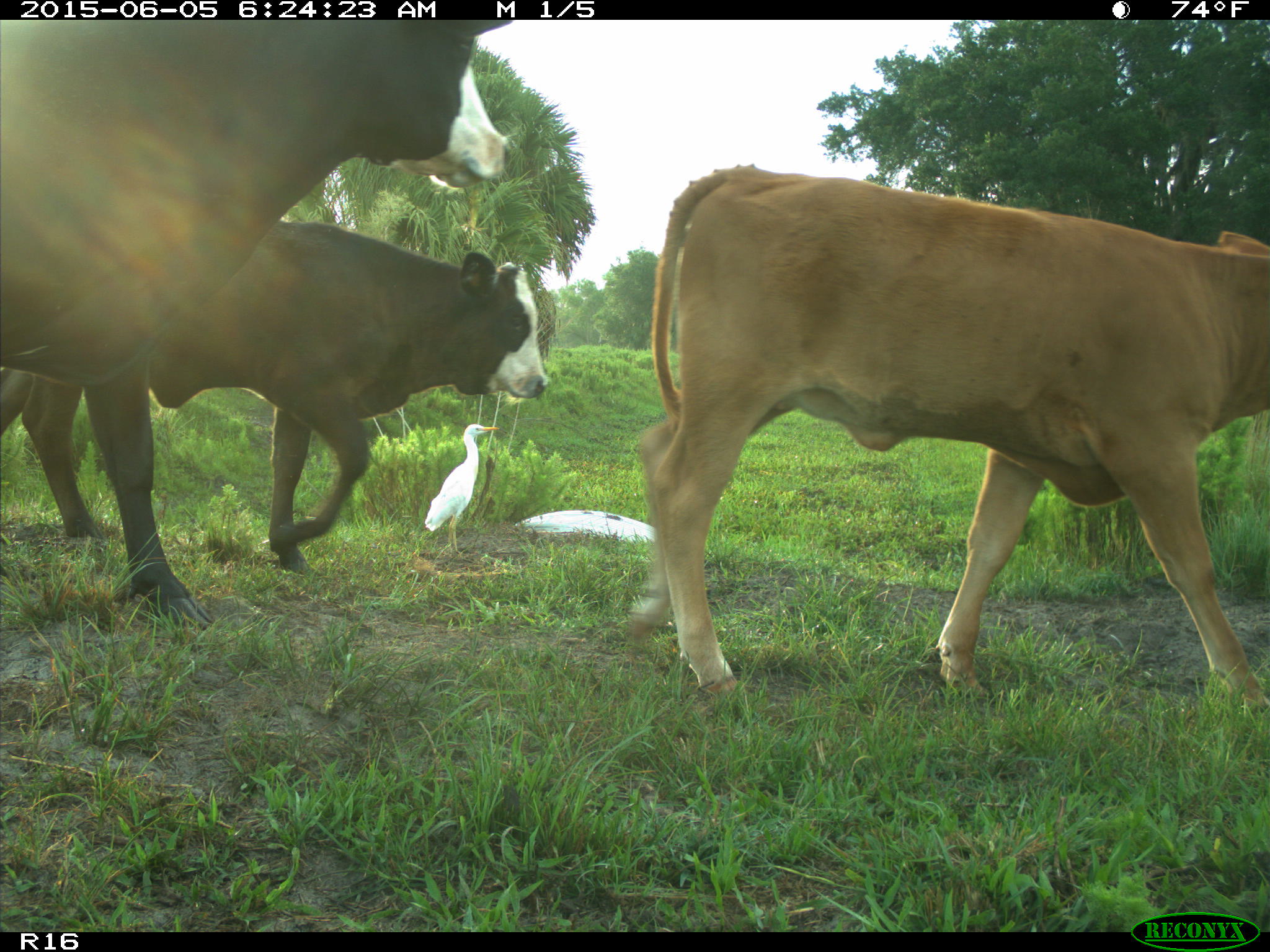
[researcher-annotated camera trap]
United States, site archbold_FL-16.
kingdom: Animalia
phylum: Chordata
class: Mammalia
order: Artiodactyla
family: Bovidae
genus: Bos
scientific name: Bos taurus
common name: domestic cow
Bos taurus (domestic cow).